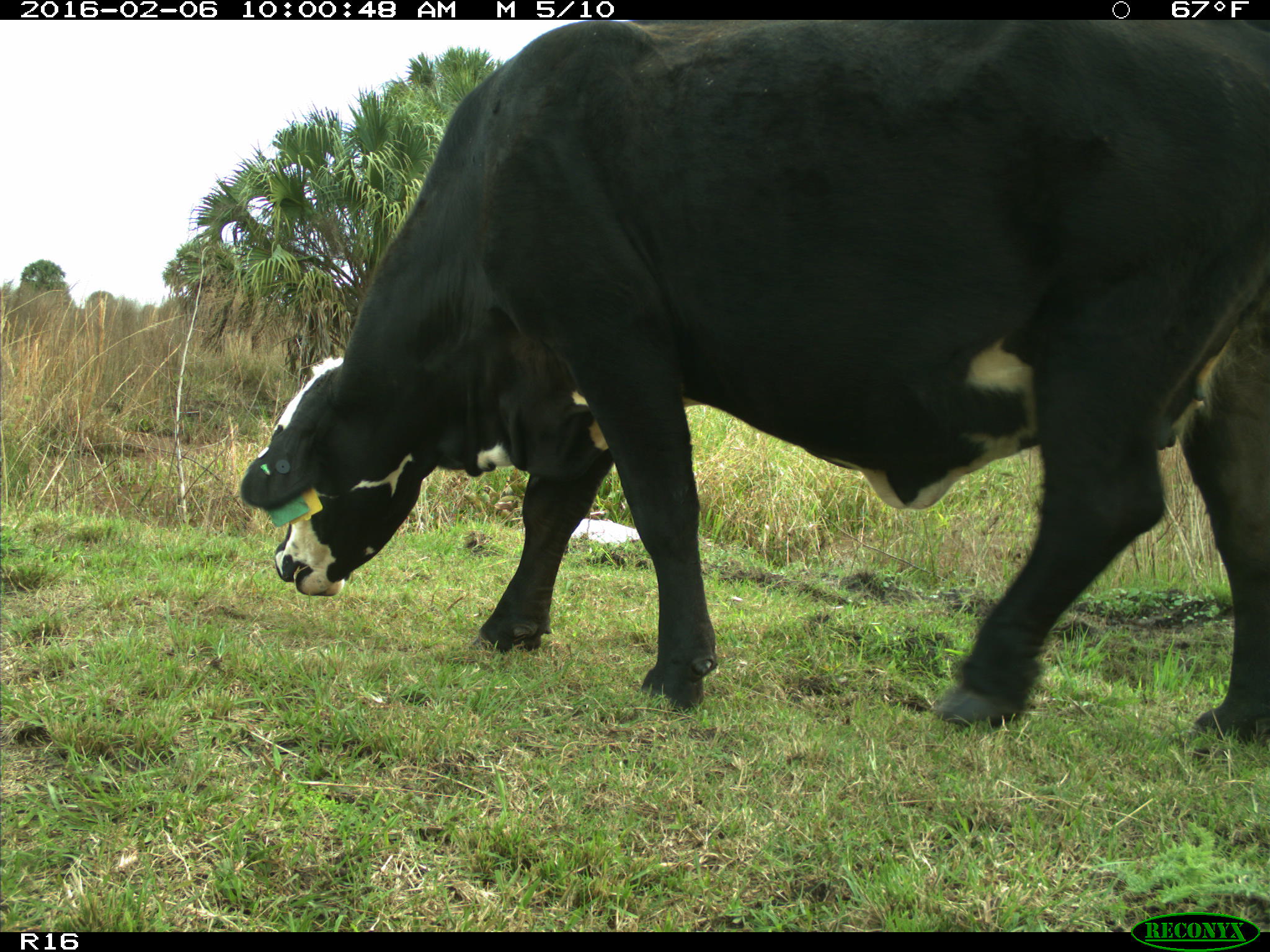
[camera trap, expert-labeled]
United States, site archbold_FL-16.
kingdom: Animalia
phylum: Chordata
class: Mammalia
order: Artiodactyla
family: Bovidae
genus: Bos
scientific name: Bos taurus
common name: domestic cow